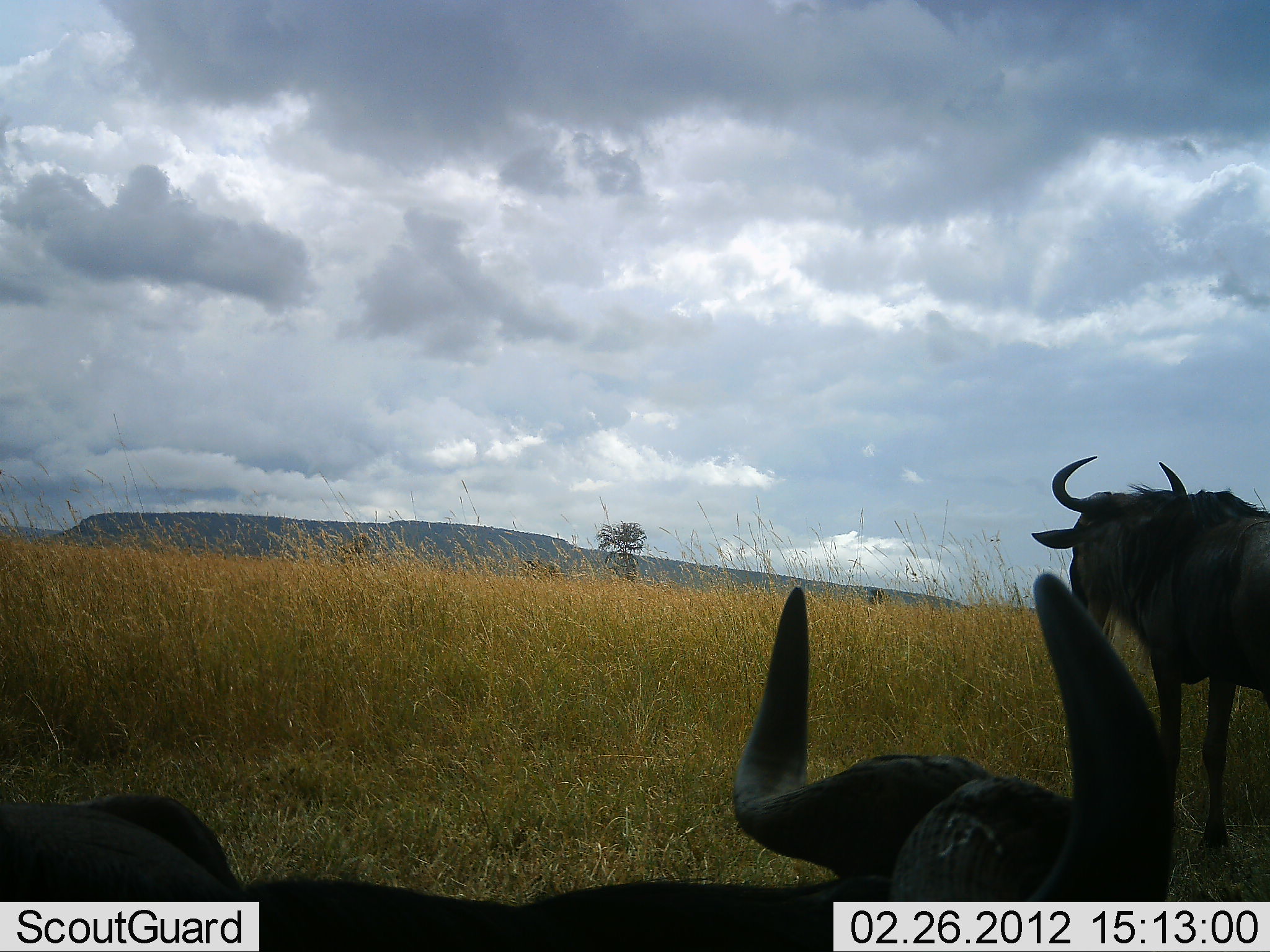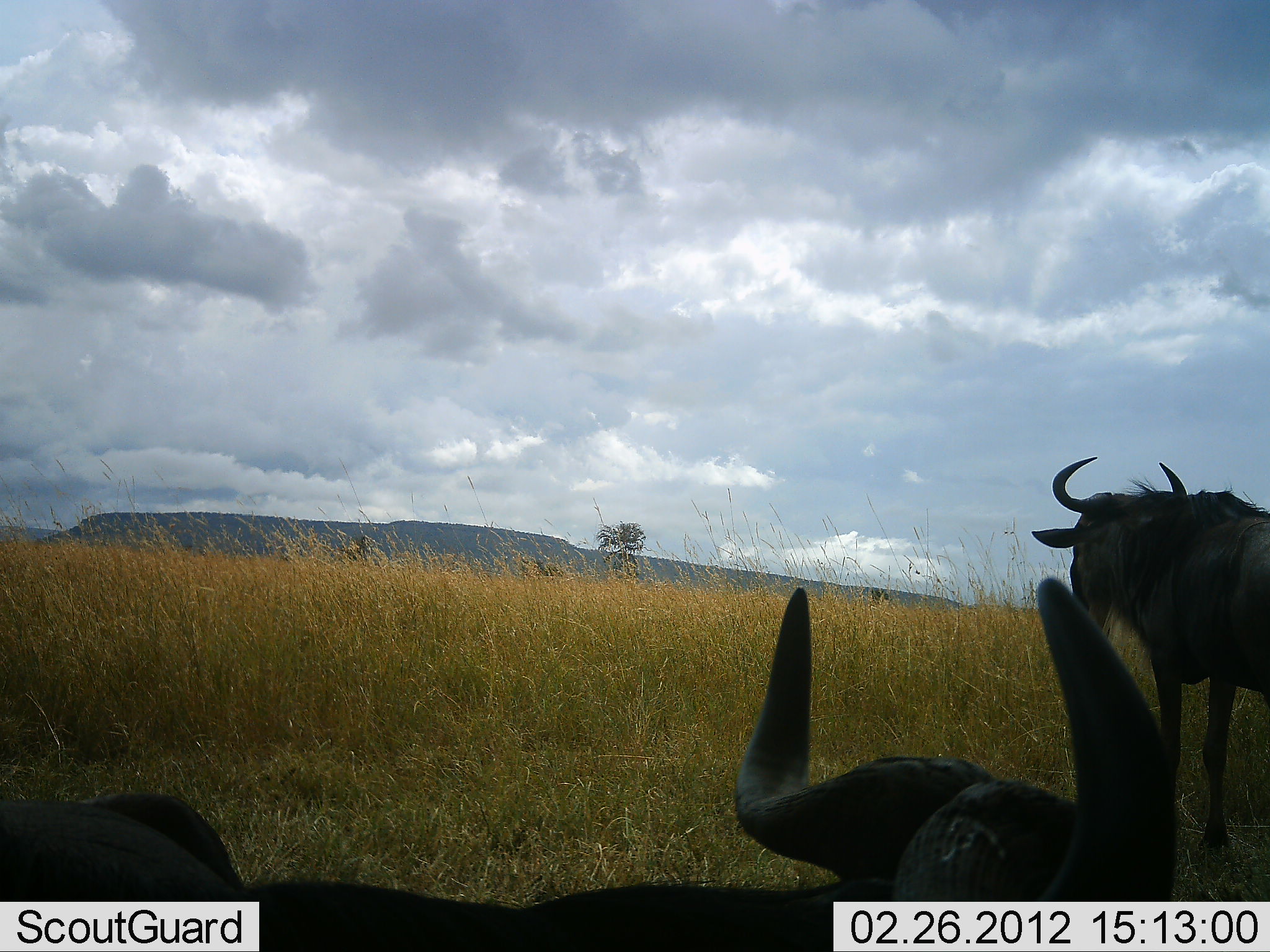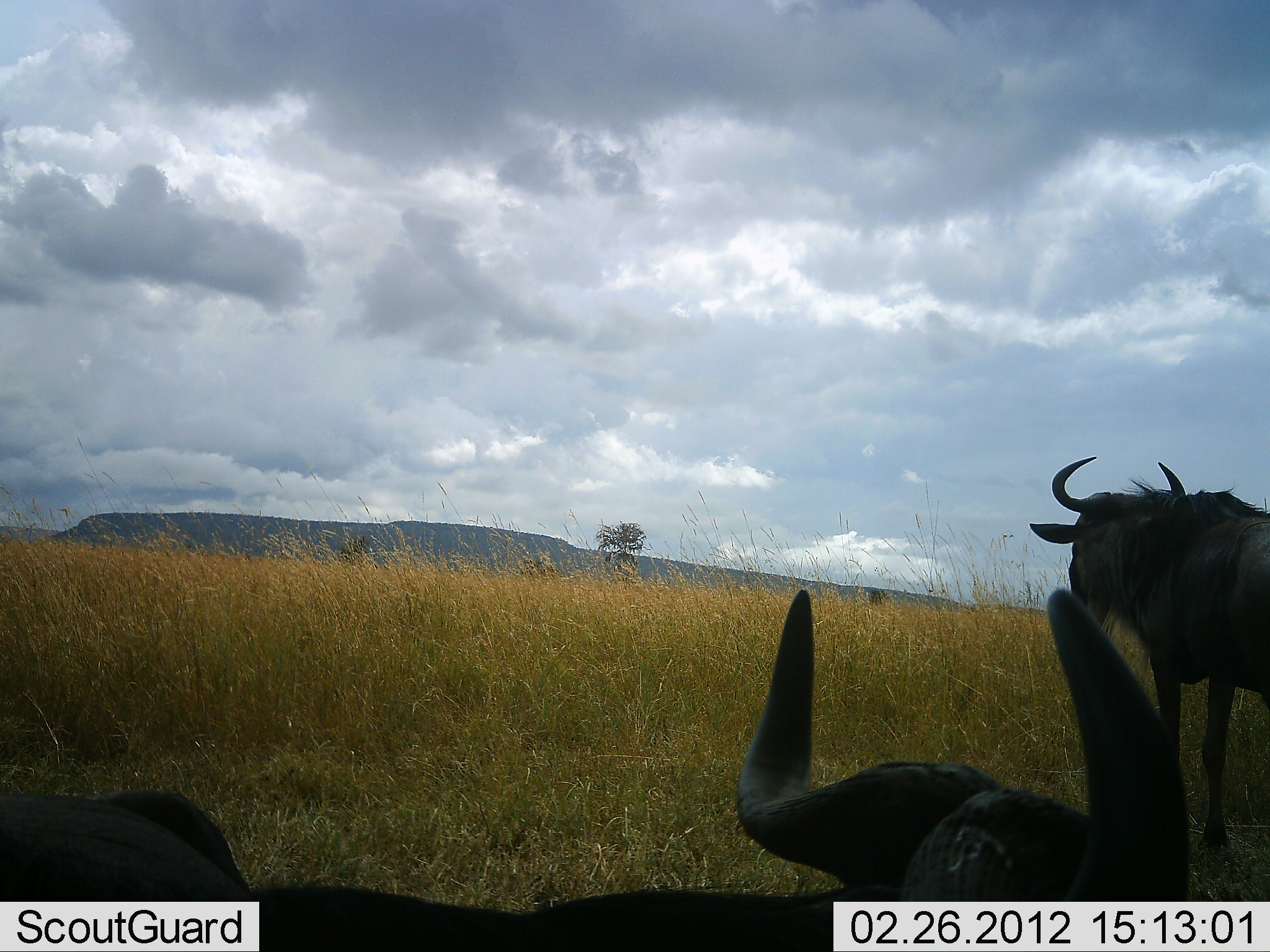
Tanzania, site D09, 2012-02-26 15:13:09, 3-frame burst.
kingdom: Animalia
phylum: Chordata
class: Mammalia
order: Artiodactyla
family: Bovidae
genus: Connochaetes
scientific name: Connochaetes taurinus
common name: blue wildebeest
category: wildebeest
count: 3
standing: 80%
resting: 67%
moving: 10%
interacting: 0%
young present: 0%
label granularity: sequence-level